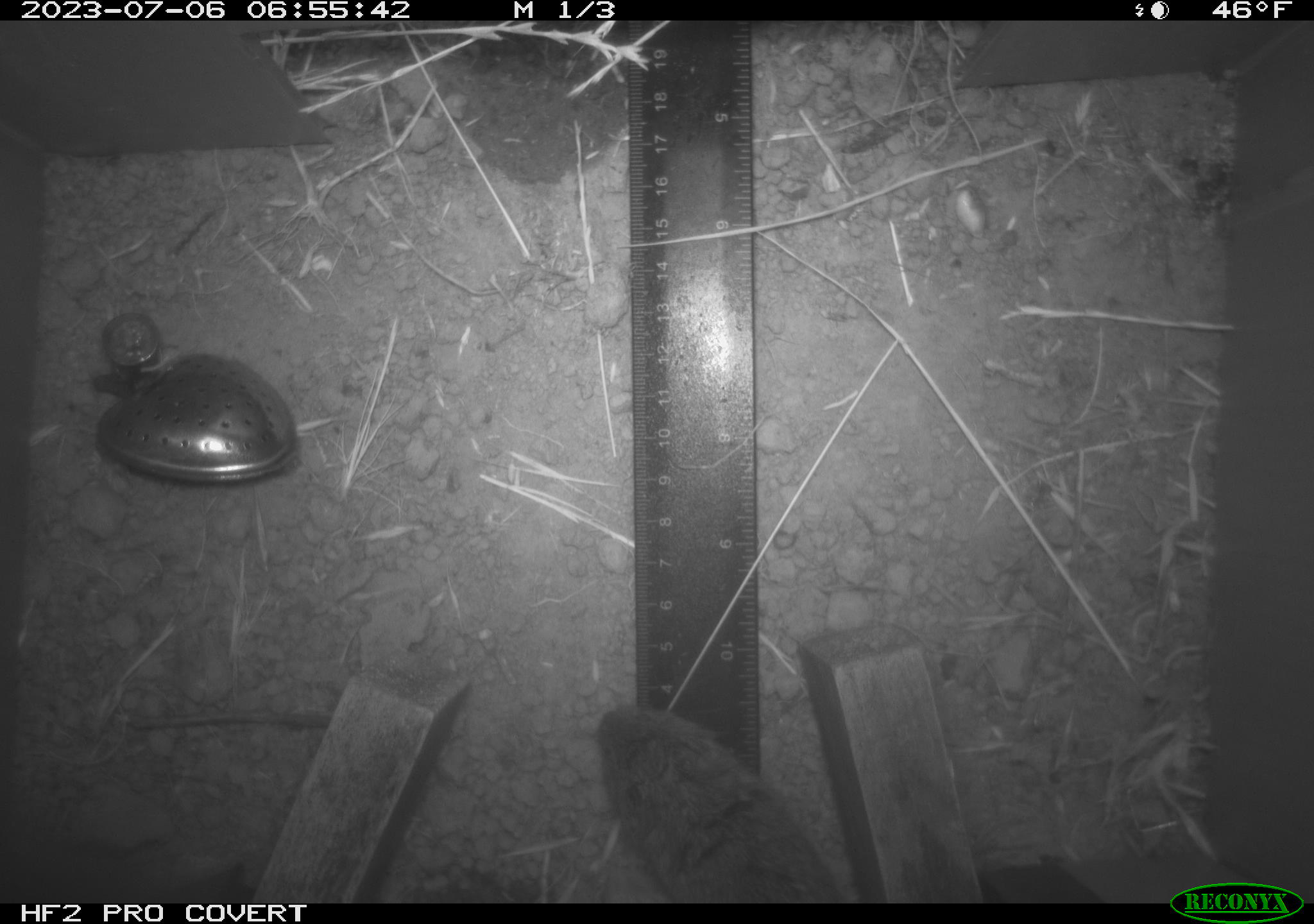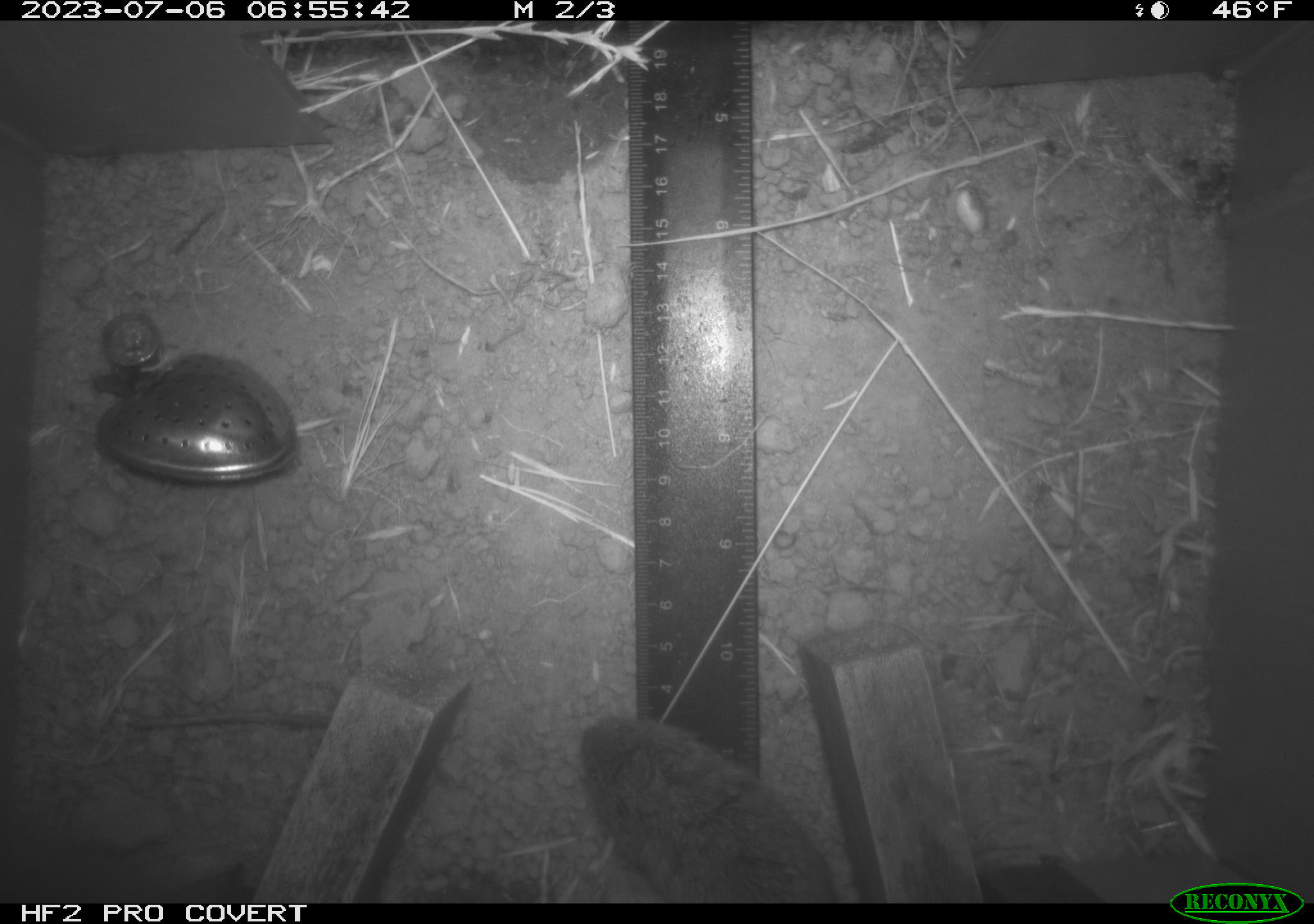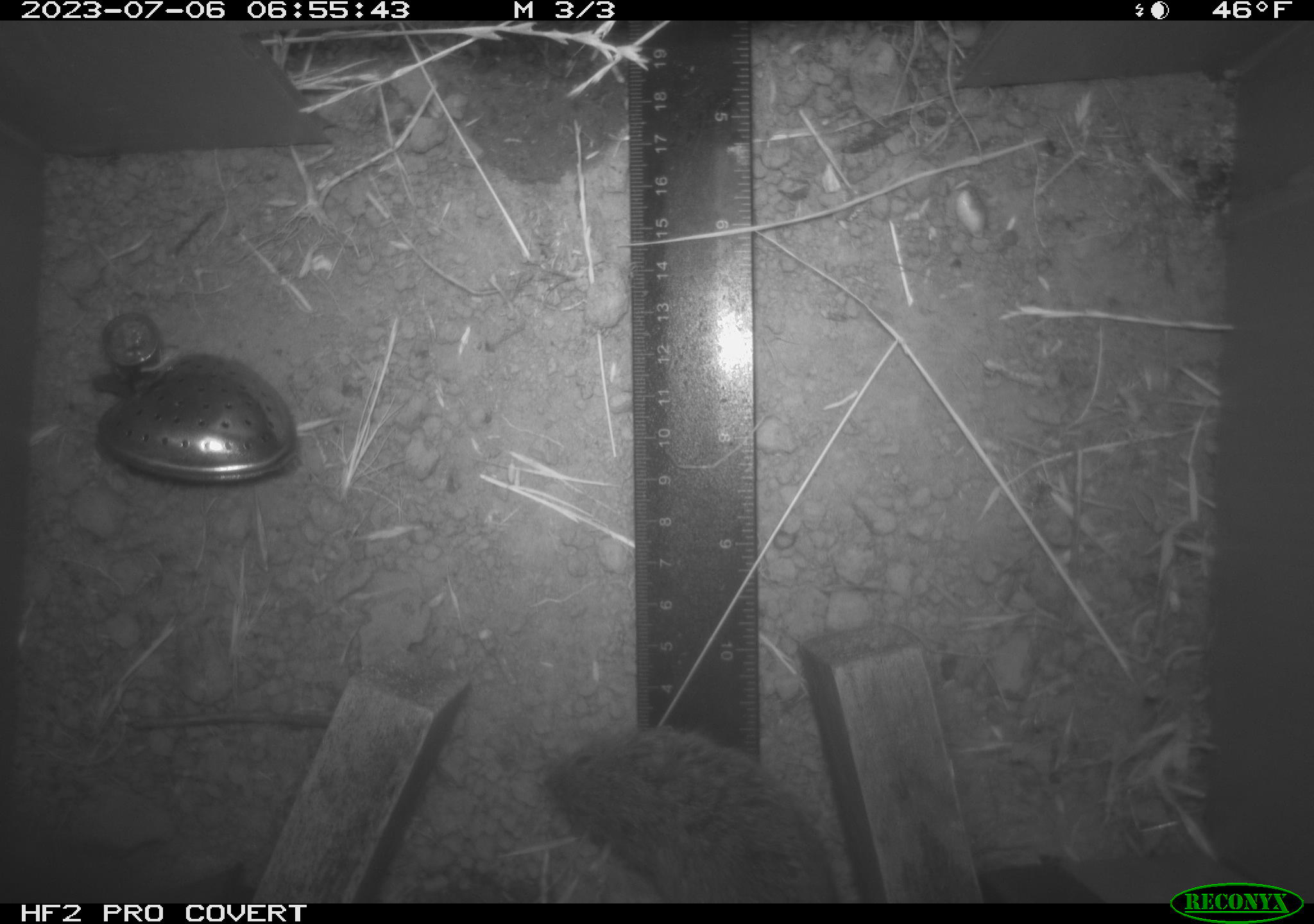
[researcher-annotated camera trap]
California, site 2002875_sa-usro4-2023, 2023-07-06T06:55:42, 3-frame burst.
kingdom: Animalia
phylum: Chordata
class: Mammalia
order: Rodentia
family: Cricetidae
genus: Microtus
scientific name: Microtus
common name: meadow vole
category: microtus species